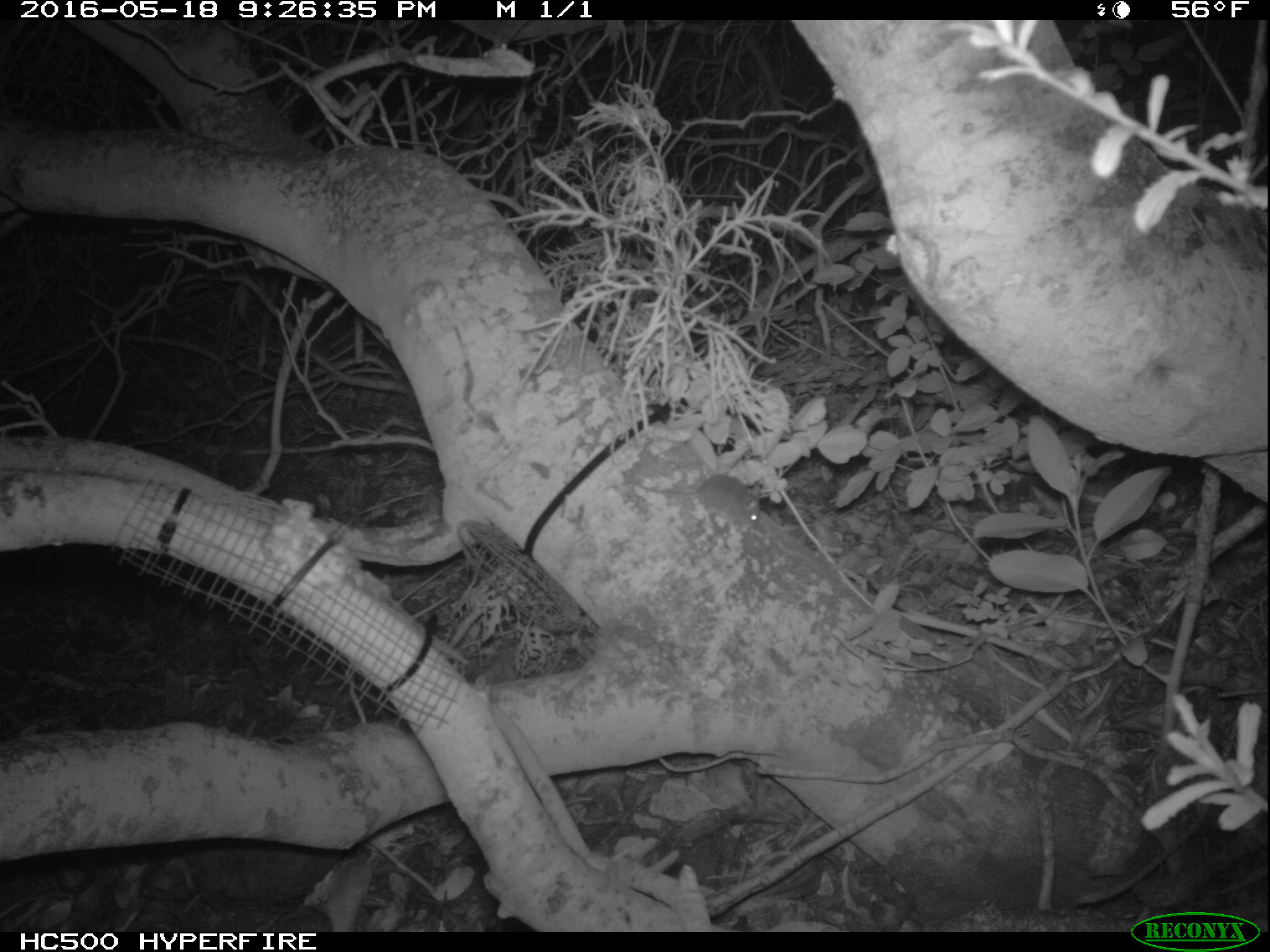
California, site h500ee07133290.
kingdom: Animalia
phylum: Chordata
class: Mammalia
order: Rodentia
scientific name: Rodentia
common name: rodent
Rodent (Rodentia).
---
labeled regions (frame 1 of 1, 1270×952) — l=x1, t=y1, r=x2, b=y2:
rodent: l=633, t=474, r=762, b=528